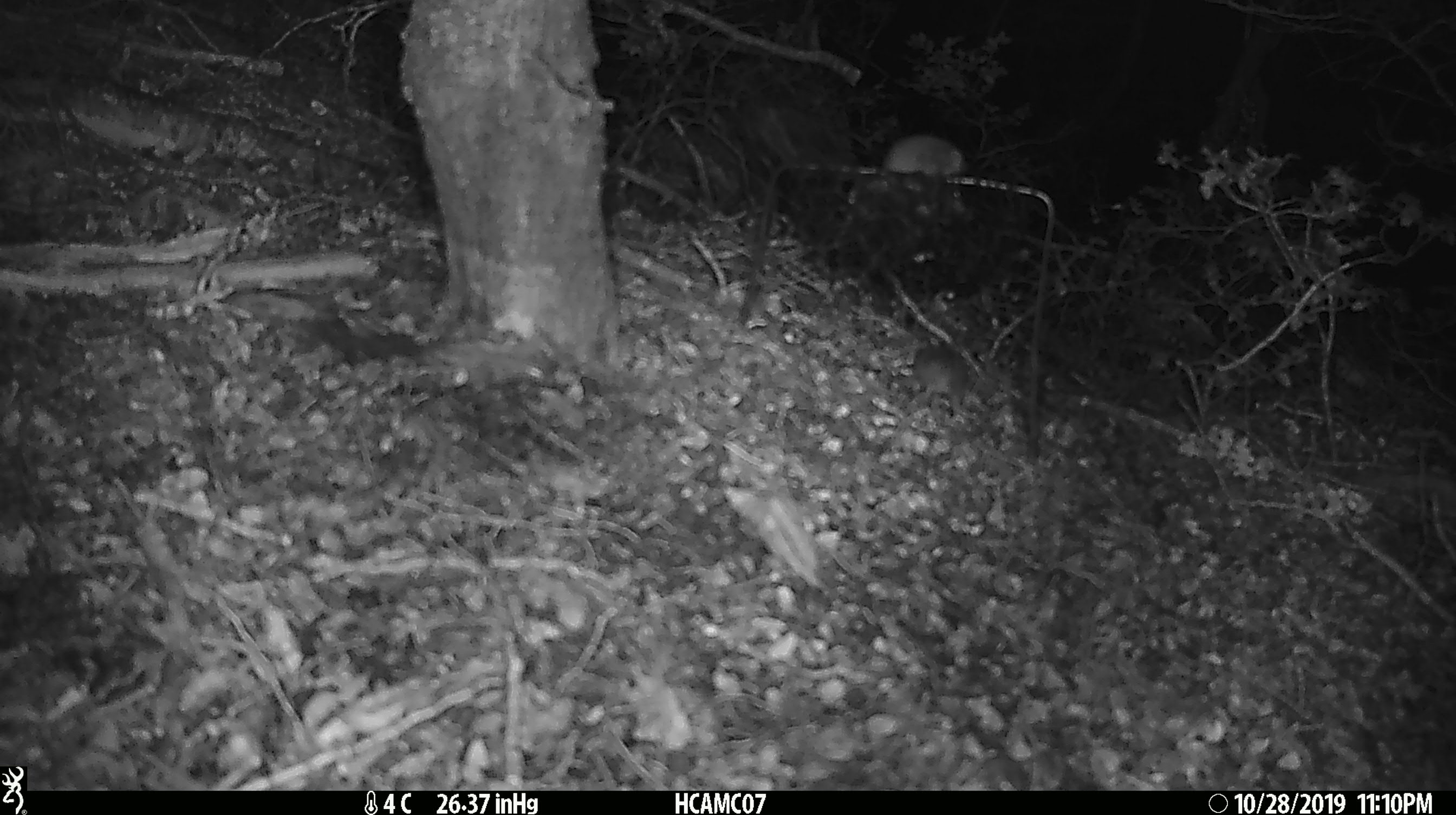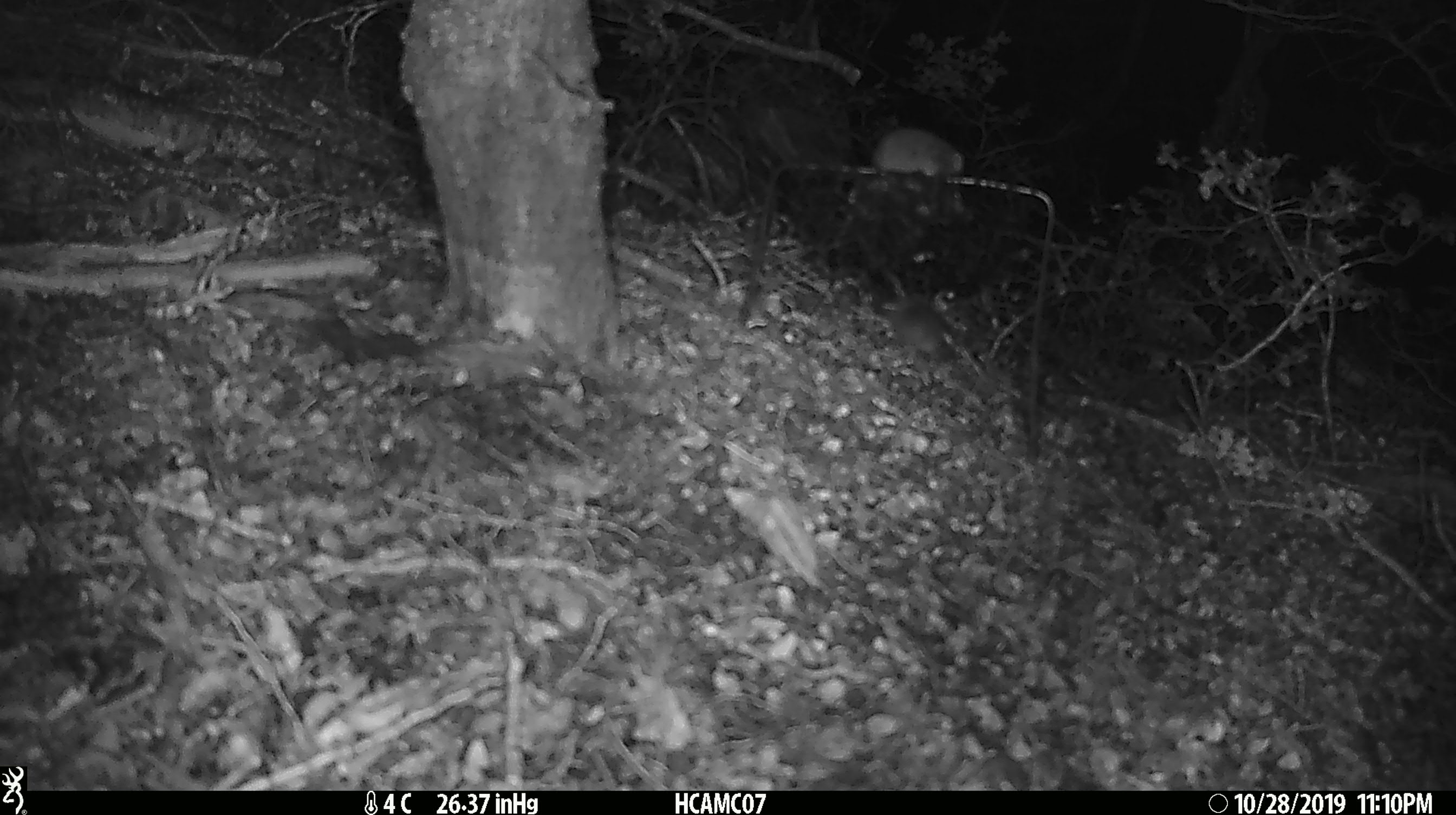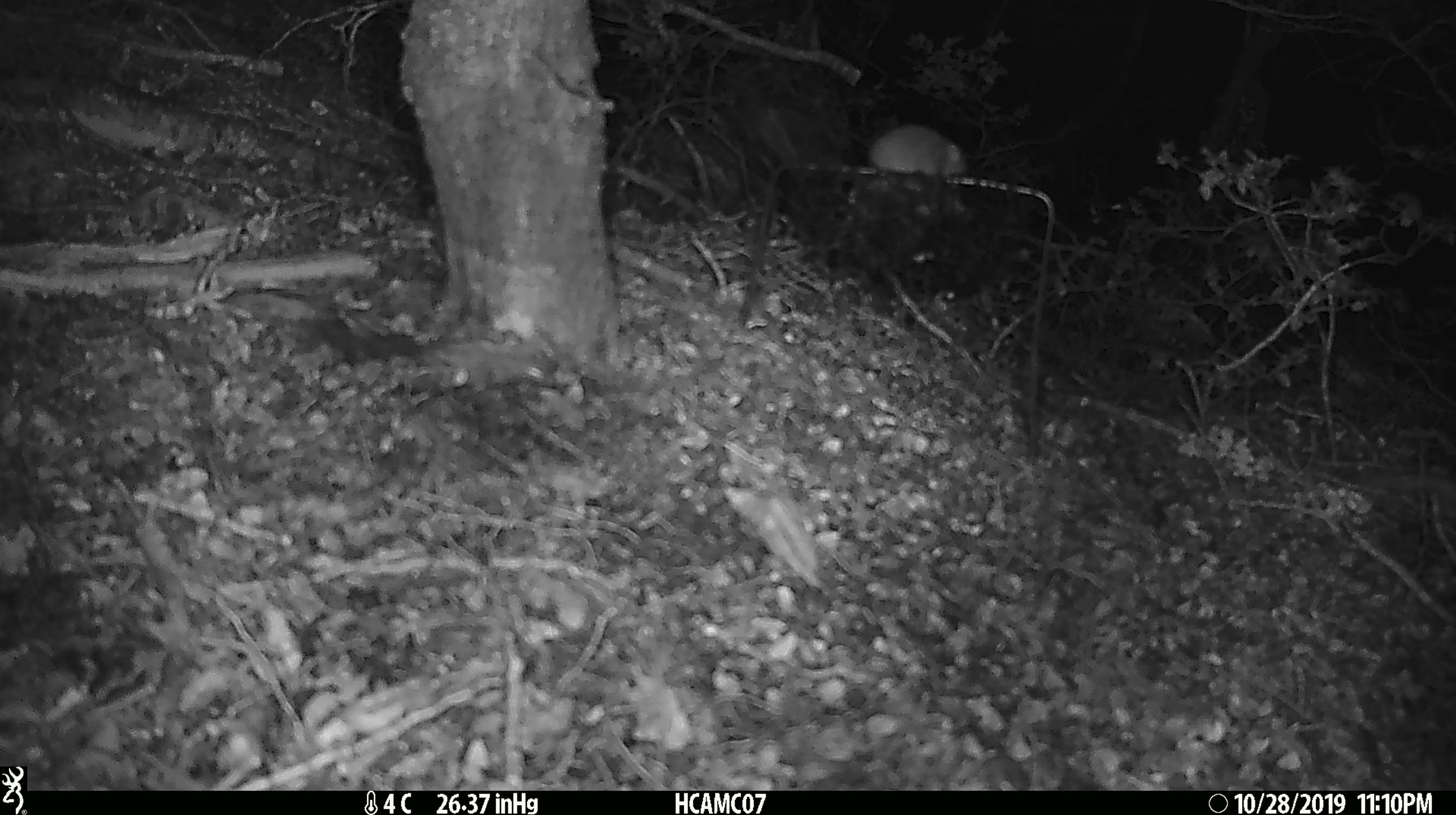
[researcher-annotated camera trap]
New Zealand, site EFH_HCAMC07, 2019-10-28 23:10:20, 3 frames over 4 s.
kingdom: Animalia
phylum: Chordata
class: Mammalia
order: Rodentia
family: Muridae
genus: Mus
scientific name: Mus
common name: mouse